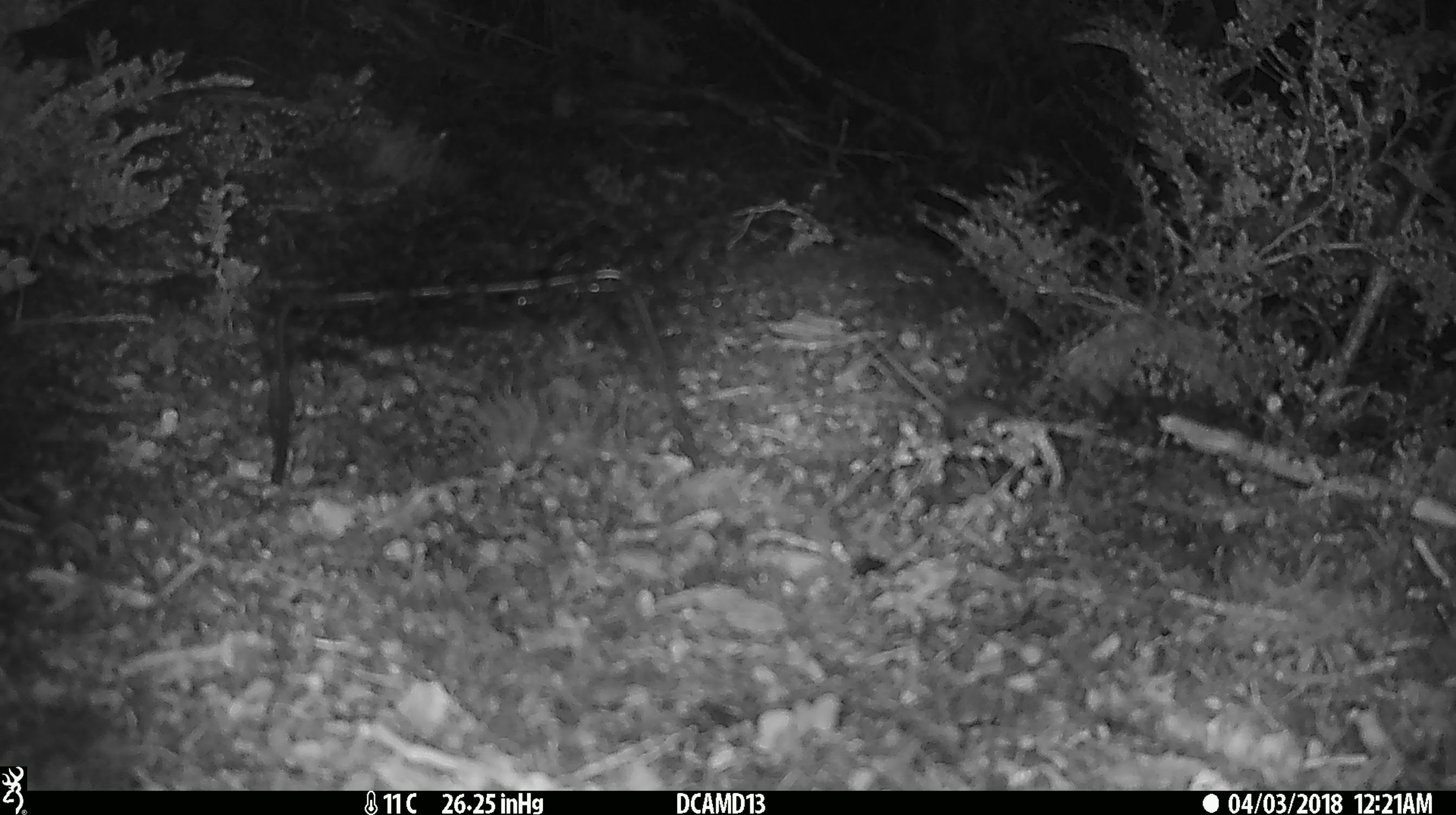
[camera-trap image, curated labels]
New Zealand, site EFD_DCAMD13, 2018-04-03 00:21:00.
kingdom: Animalia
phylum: Chordata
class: Mammalia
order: Rodentia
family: Muridae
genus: Mus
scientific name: Mus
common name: mouse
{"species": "mouse (Mus)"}